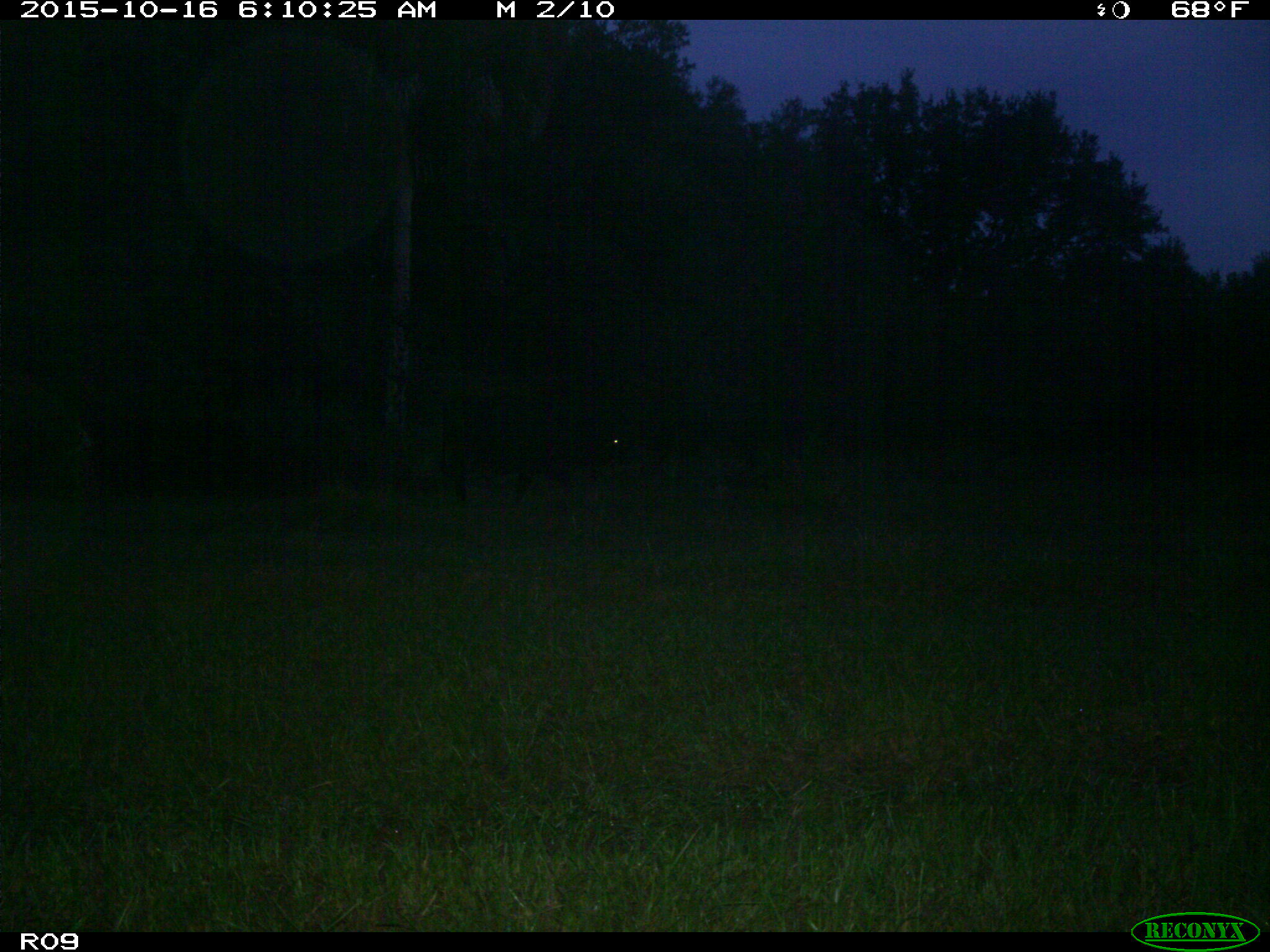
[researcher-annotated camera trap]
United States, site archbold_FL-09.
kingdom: Animalia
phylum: Chordata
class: Mammalia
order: Artiodactyla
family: Bovidae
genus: Bos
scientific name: Bos taurus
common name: domestic cow